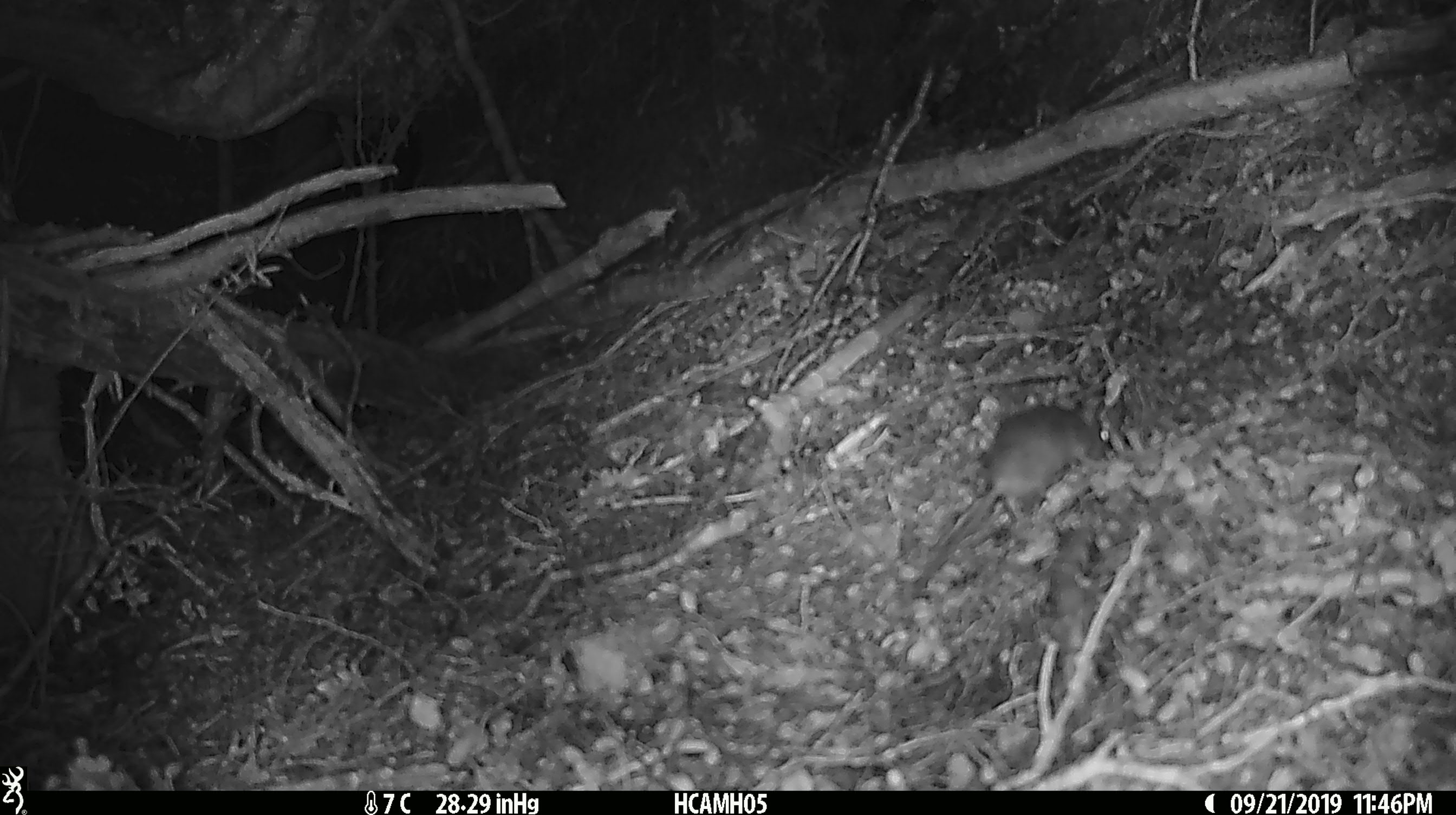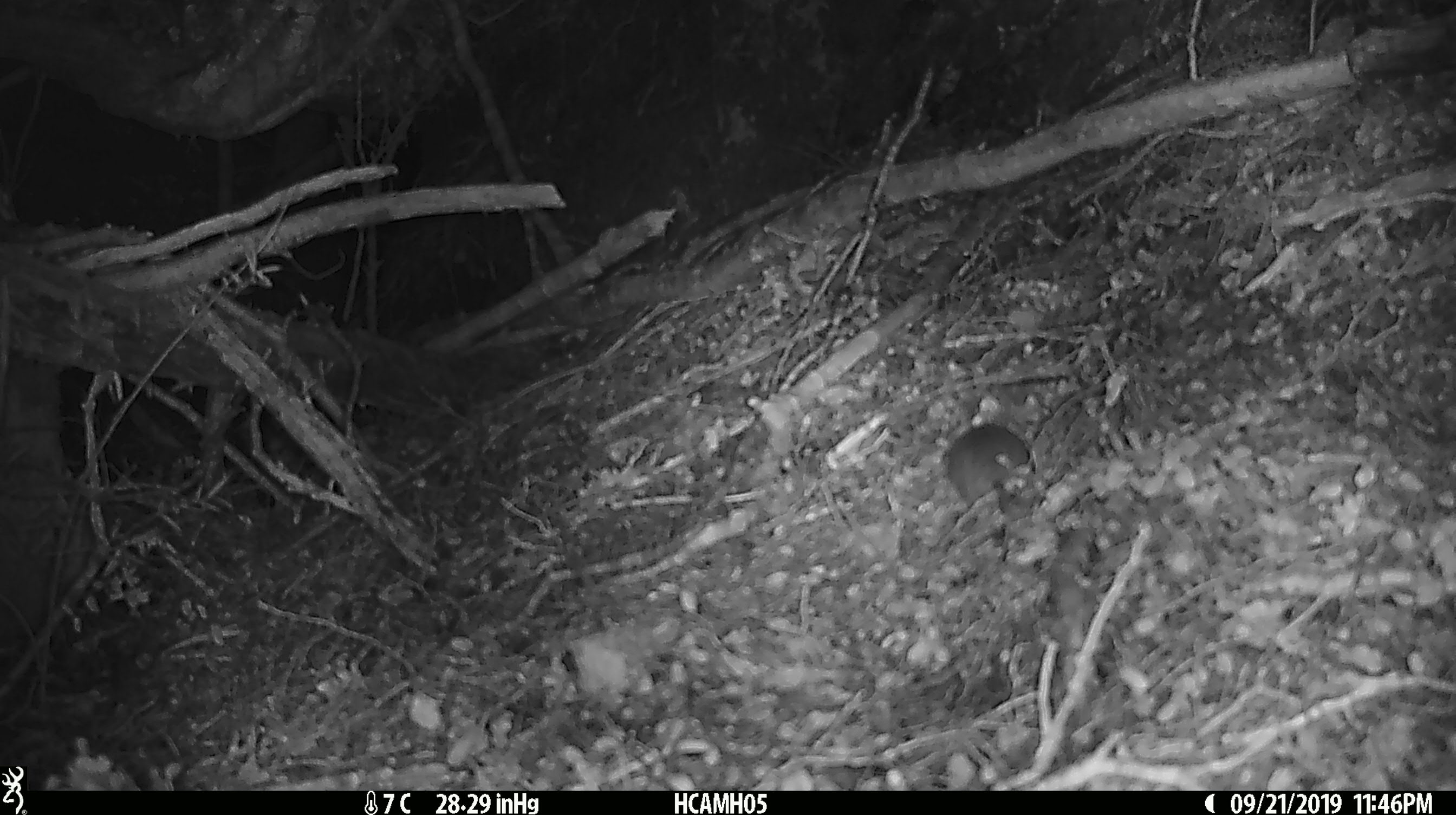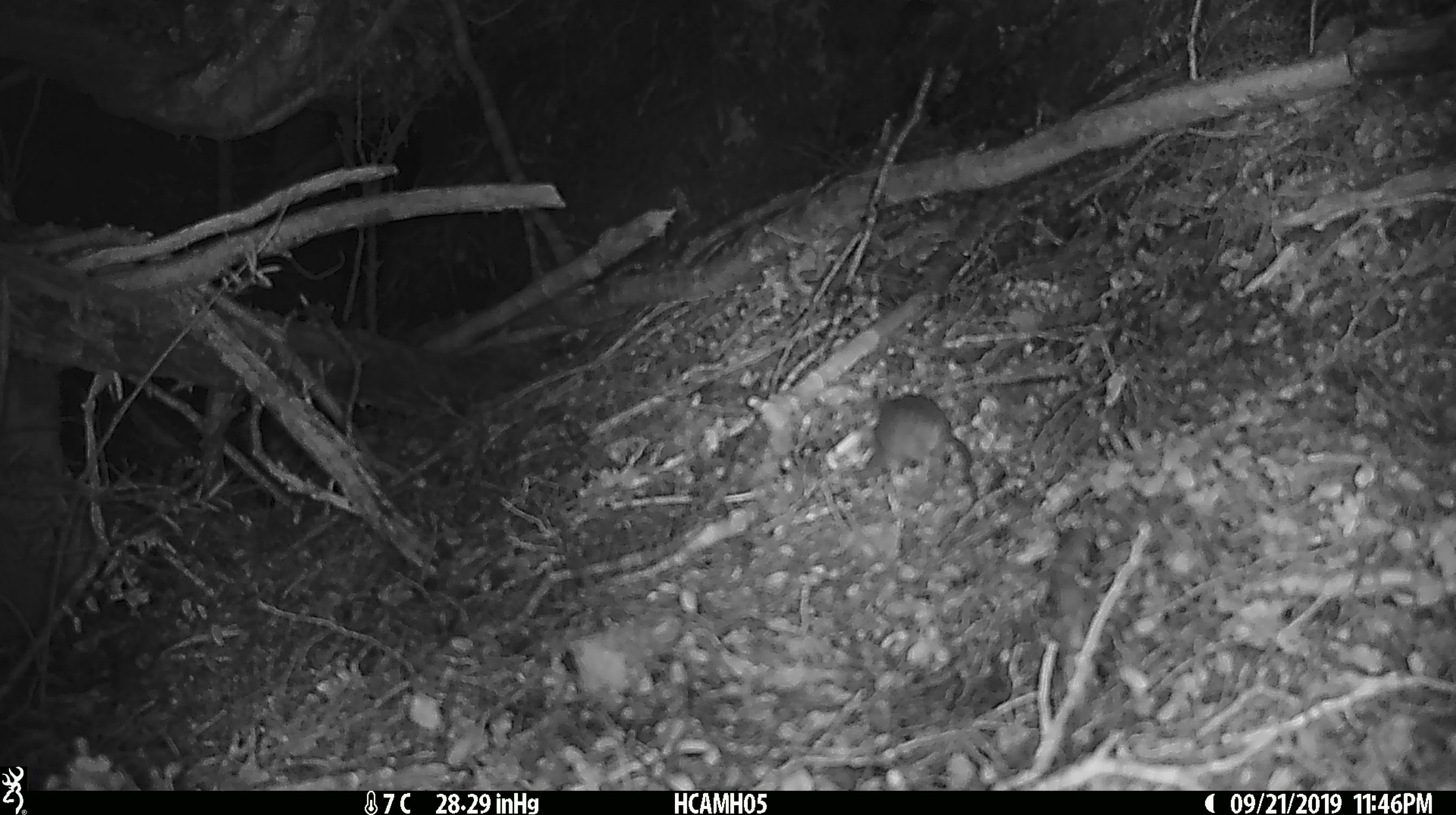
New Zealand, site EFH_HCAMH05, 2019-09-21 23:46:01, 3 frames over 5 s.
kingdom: Animalia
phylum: Chordata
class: Mammalia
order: Rodentia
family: Muridae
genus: Mus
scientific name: Mus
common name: mouse